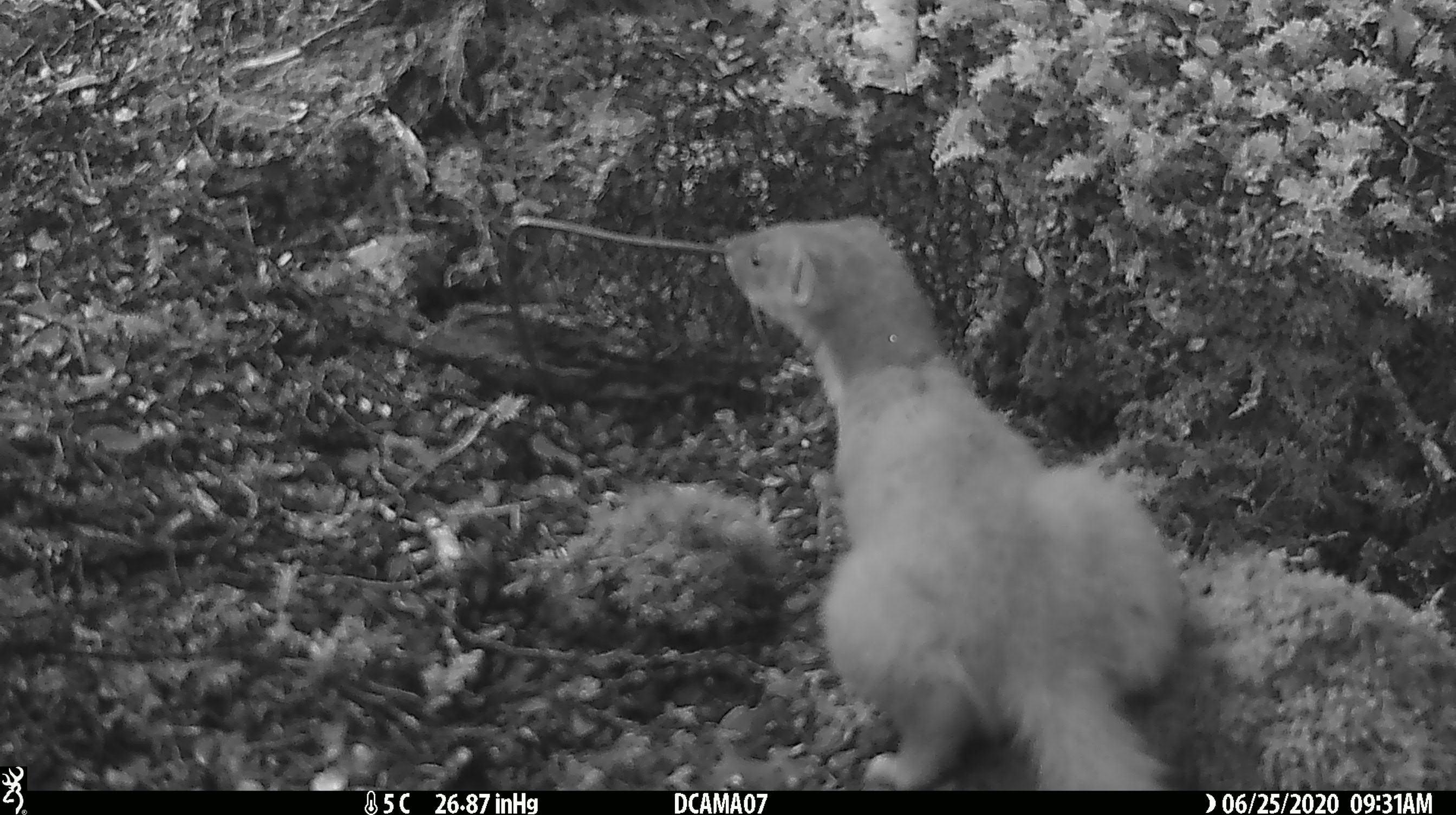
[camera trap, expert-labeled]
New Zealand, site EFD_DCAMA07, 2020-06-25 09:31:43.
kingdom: Animalia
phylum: Chordata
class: Mammalia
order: Carnivora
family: Mustelidae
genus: Mustela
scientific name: Mustela erminea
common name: stoat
Stoat (Mustela erminea).